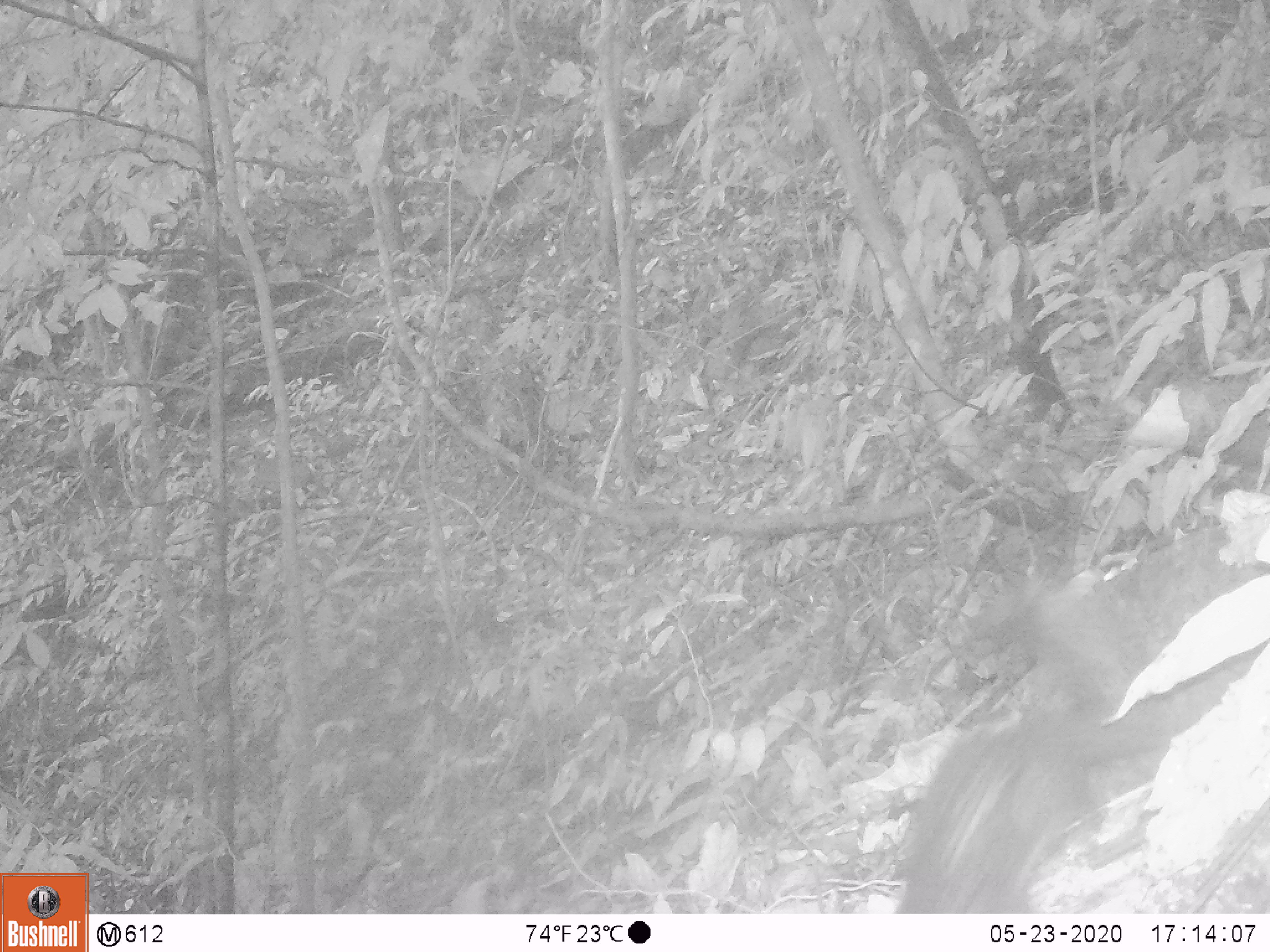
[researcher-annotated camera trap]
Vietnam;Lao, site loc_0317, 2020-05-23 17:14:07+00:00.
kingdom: Animalia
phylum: Chordata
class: Mammalia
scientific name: Mammalia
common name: mammal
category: unidentified small mammal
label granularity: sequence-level